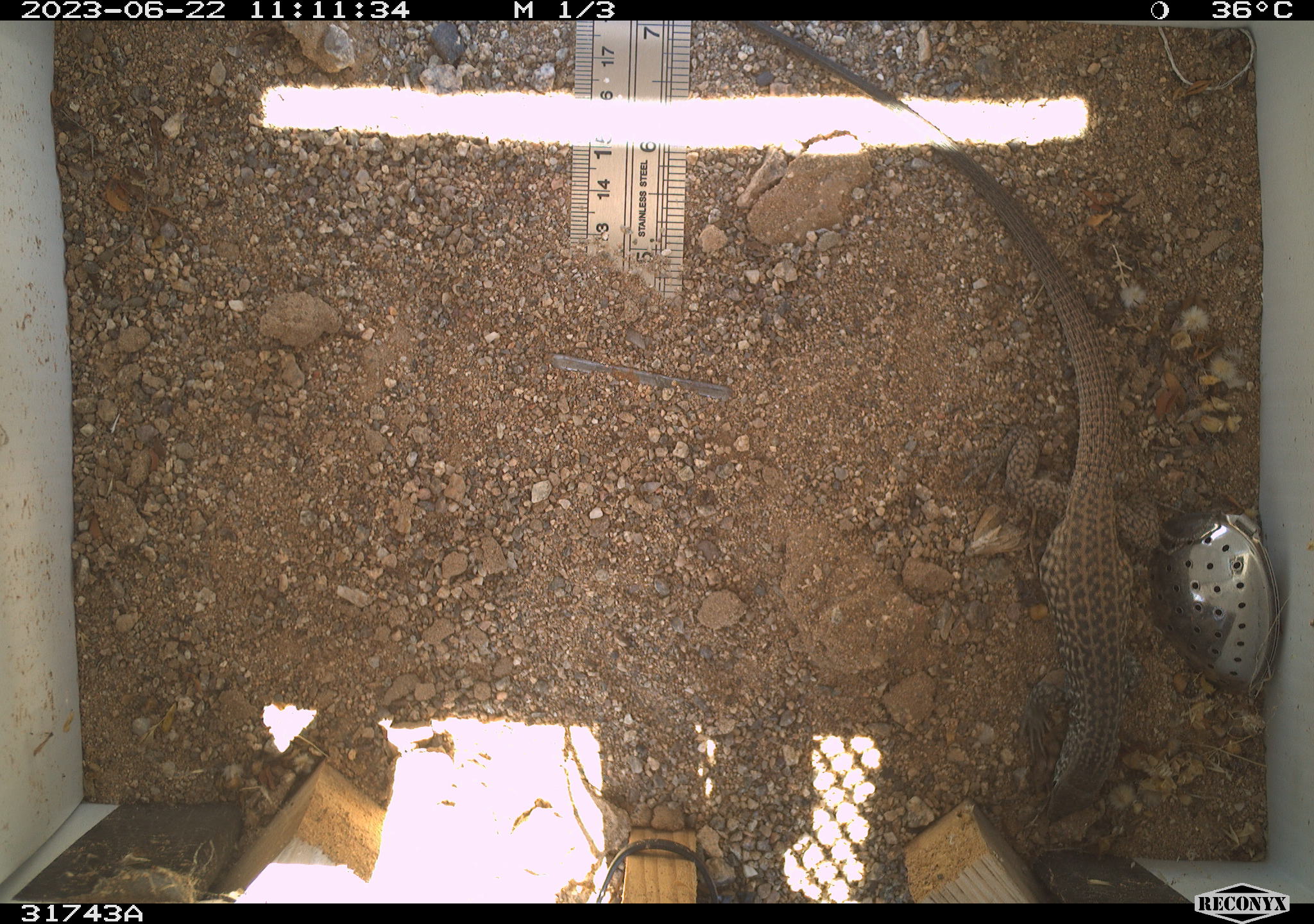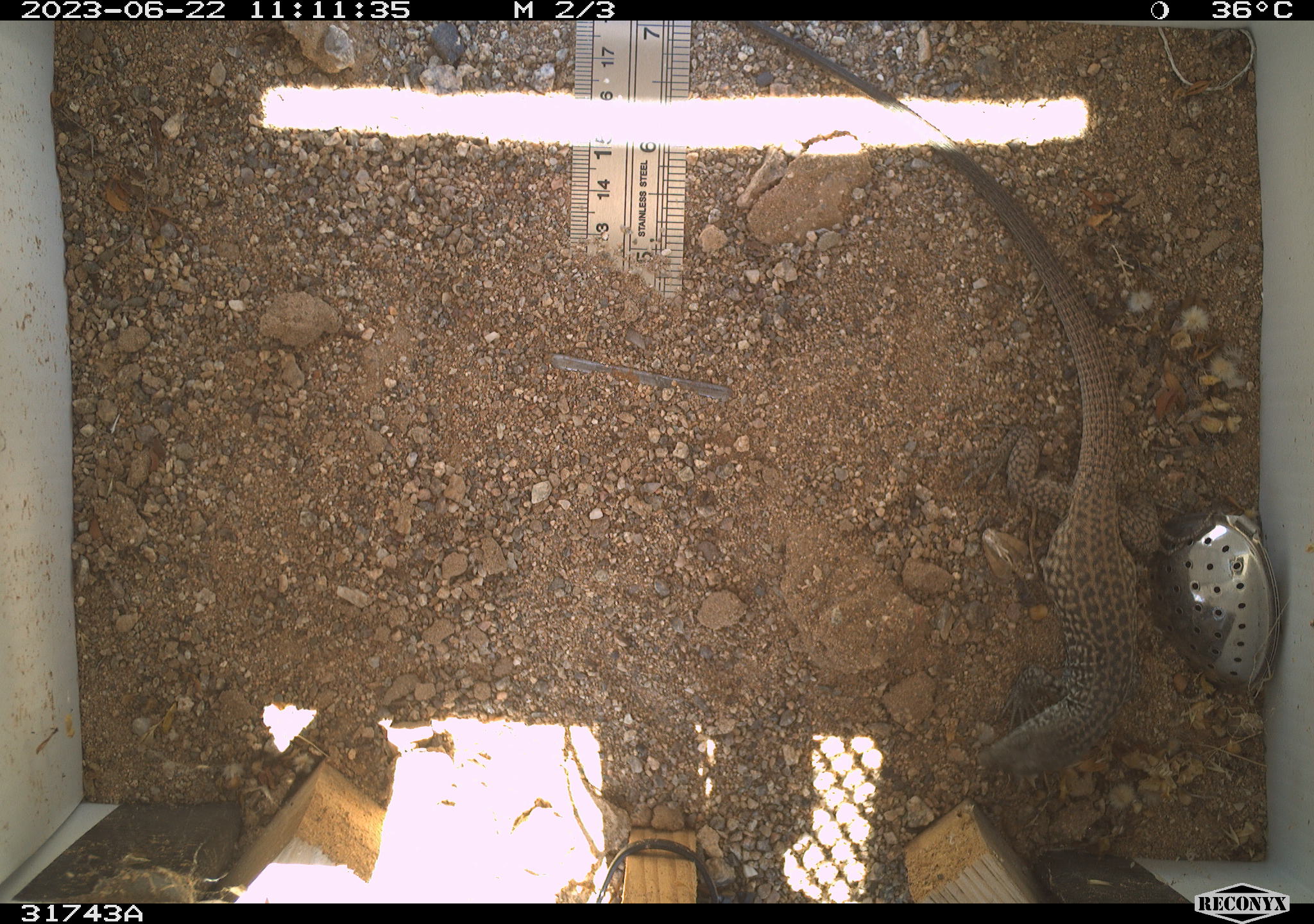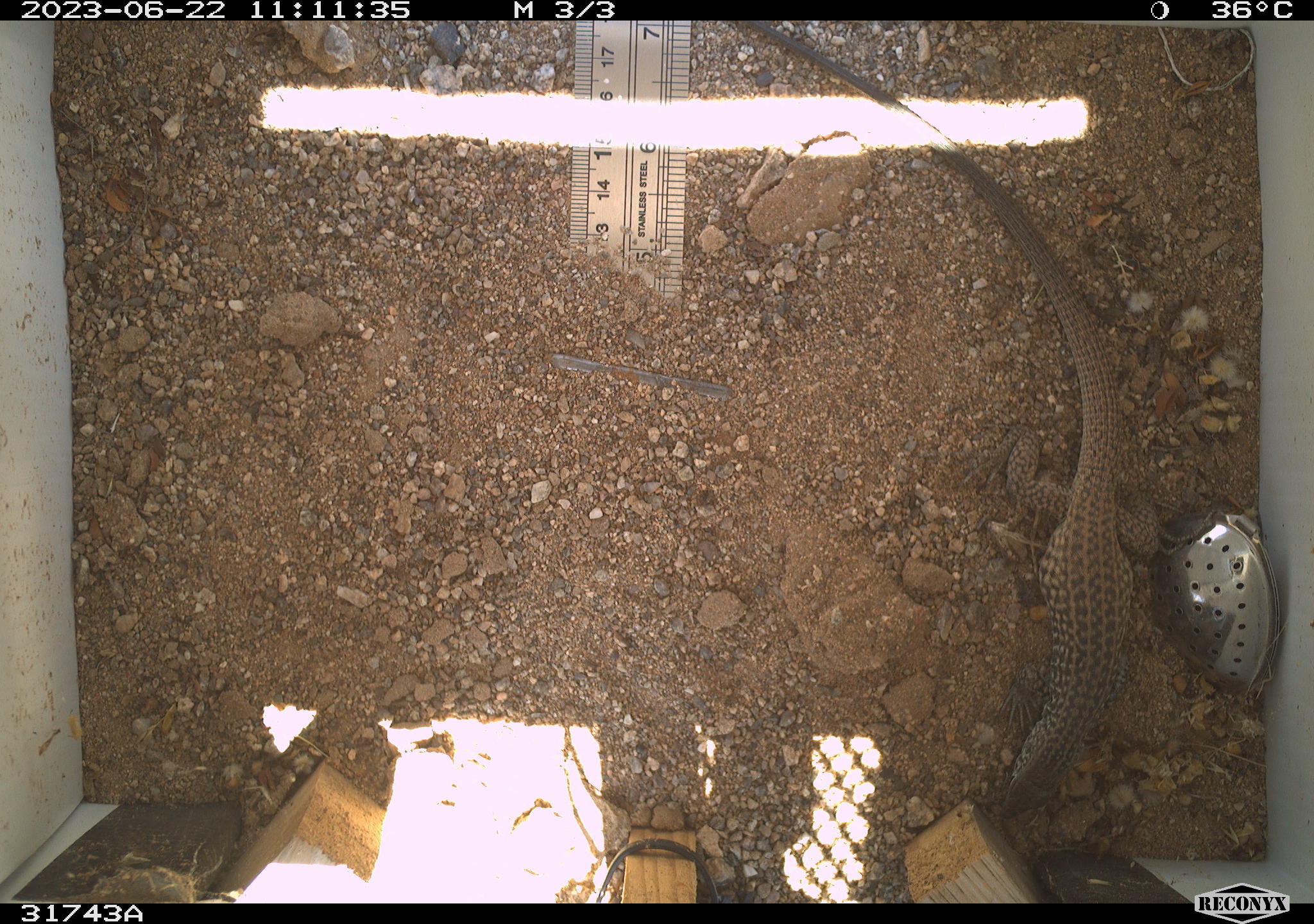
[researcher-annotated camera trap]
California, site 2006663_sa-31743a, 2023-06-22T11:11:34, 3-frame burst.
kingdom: Animalia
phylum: Chordata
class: Reptilia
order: Squamata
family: Teiidae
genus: Aspidoscelis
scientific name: Aspidoscelis tigris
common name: western whiptail